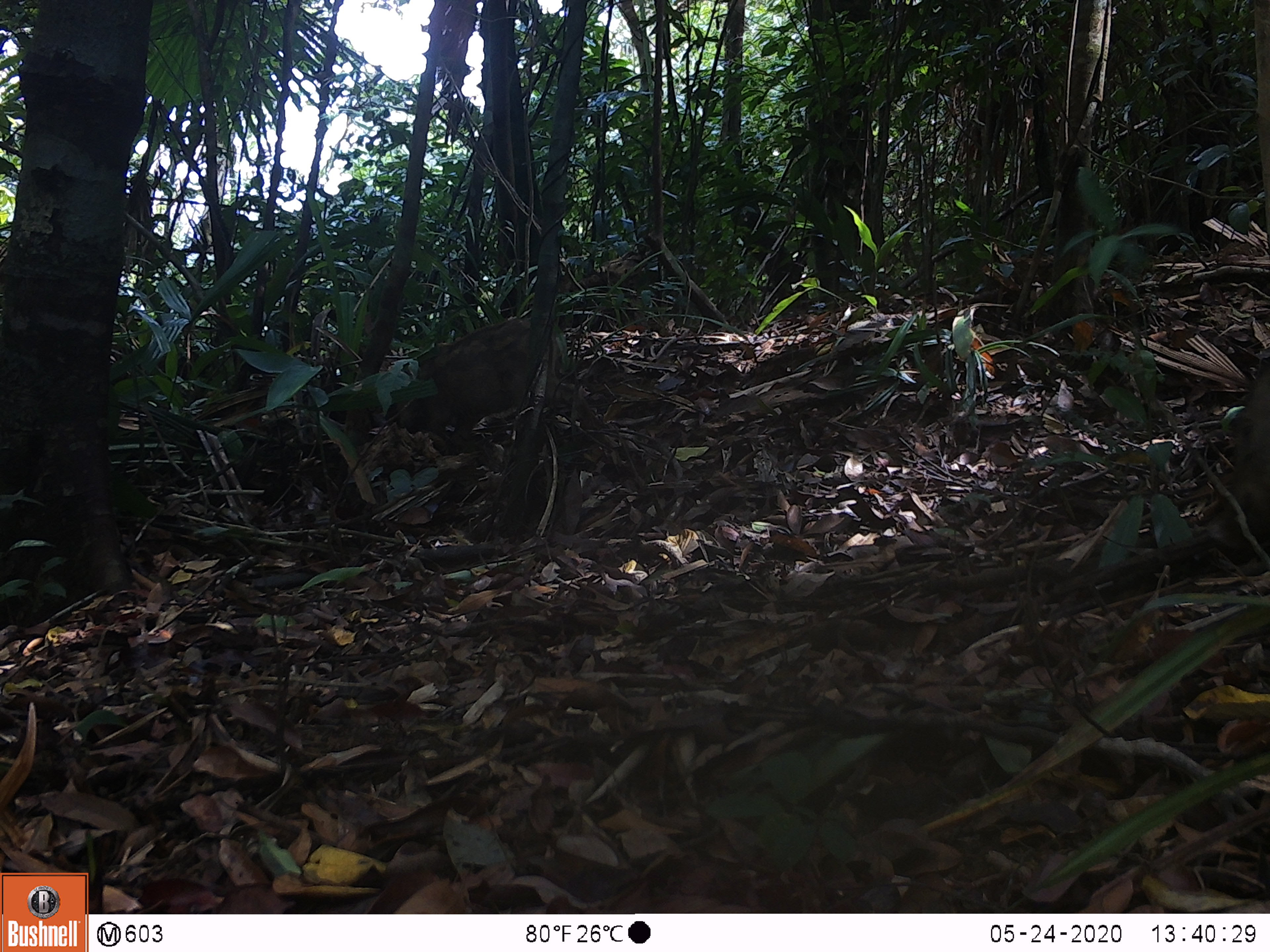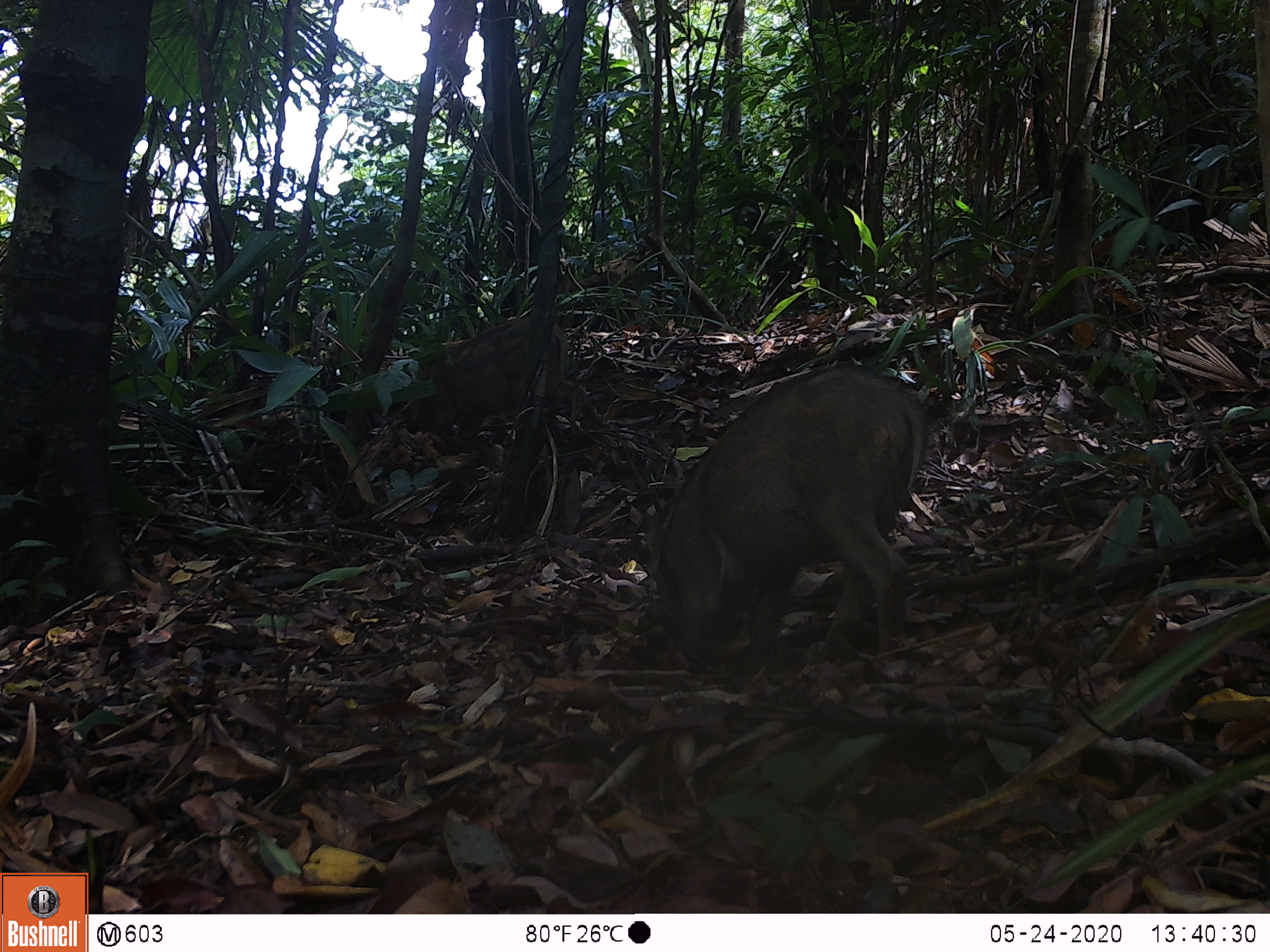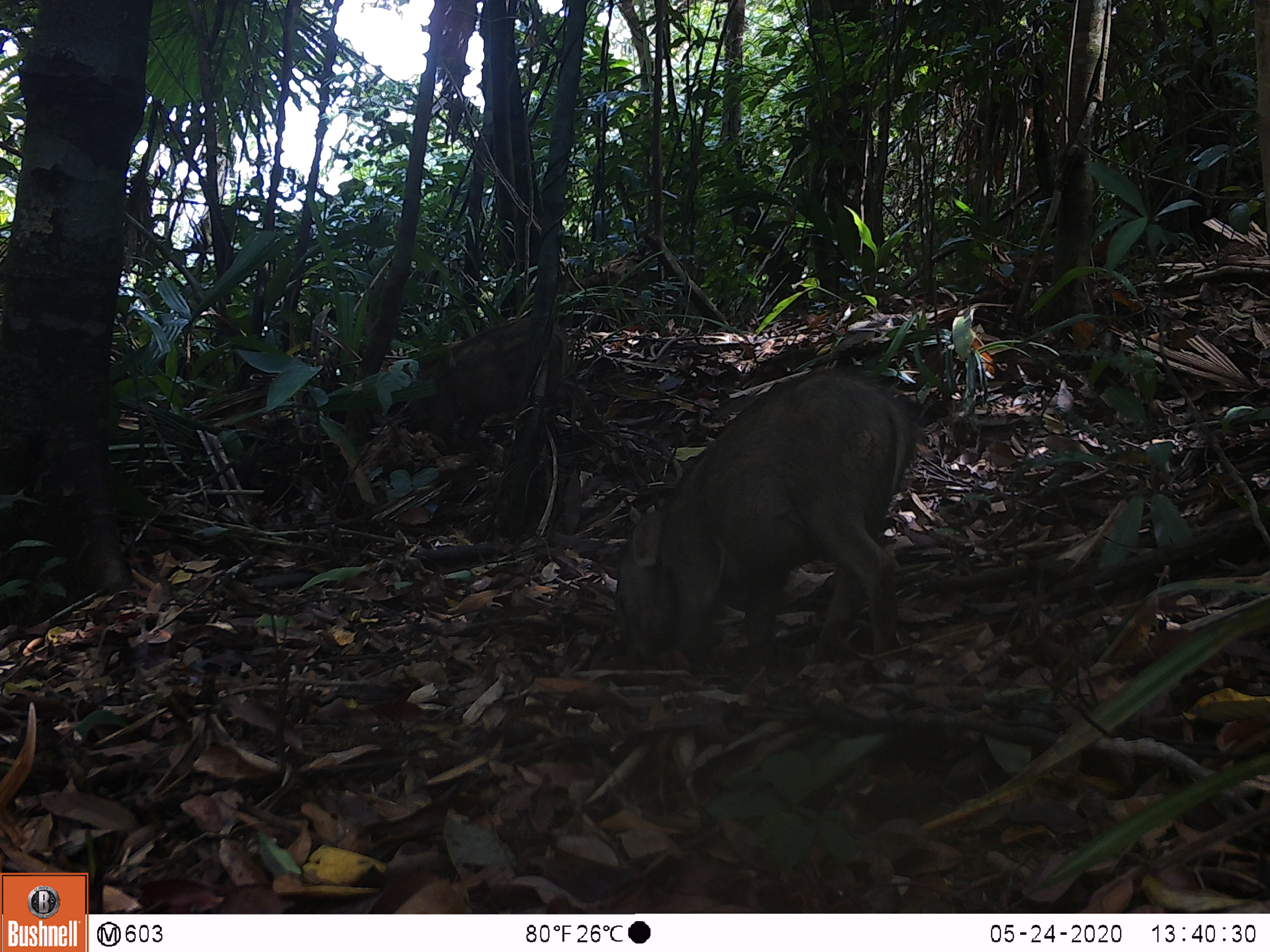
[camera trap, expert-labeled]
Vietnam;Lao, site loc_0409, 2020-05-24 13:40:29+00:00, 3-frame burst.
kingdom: Animalia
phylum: Chordata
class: Mammalia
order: Artiodactyla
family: Suidae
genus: Sus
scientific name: Sus scrofa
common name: eurasian wild pig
Eurasian wild pig (Sus scrofa). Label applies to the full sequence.